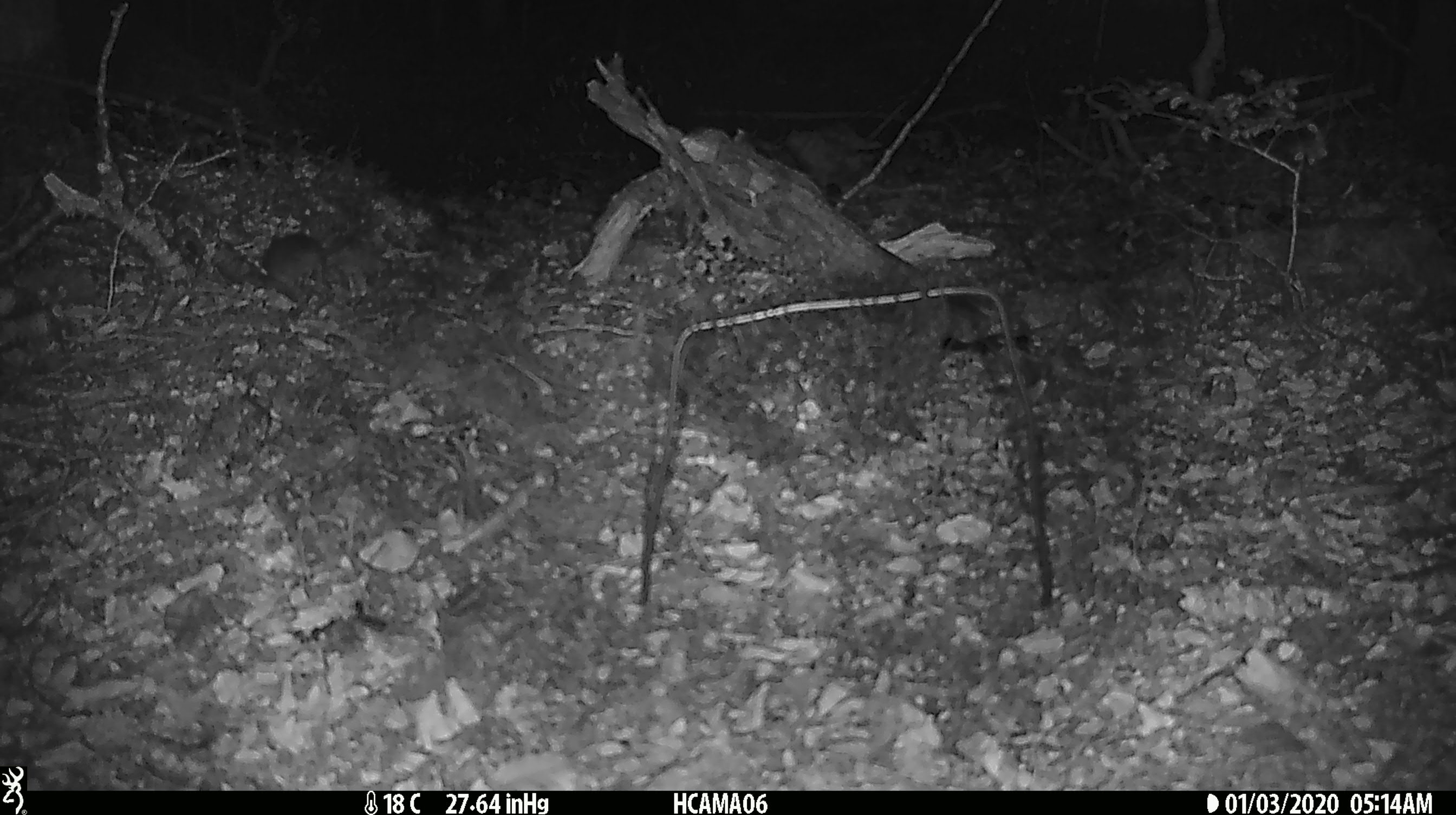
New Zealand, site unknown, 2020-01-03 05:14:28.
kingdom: Animalia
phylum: Chordata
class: Mammalia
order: Rodentia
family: Muridae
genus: Mus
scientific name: Mus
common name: mouse